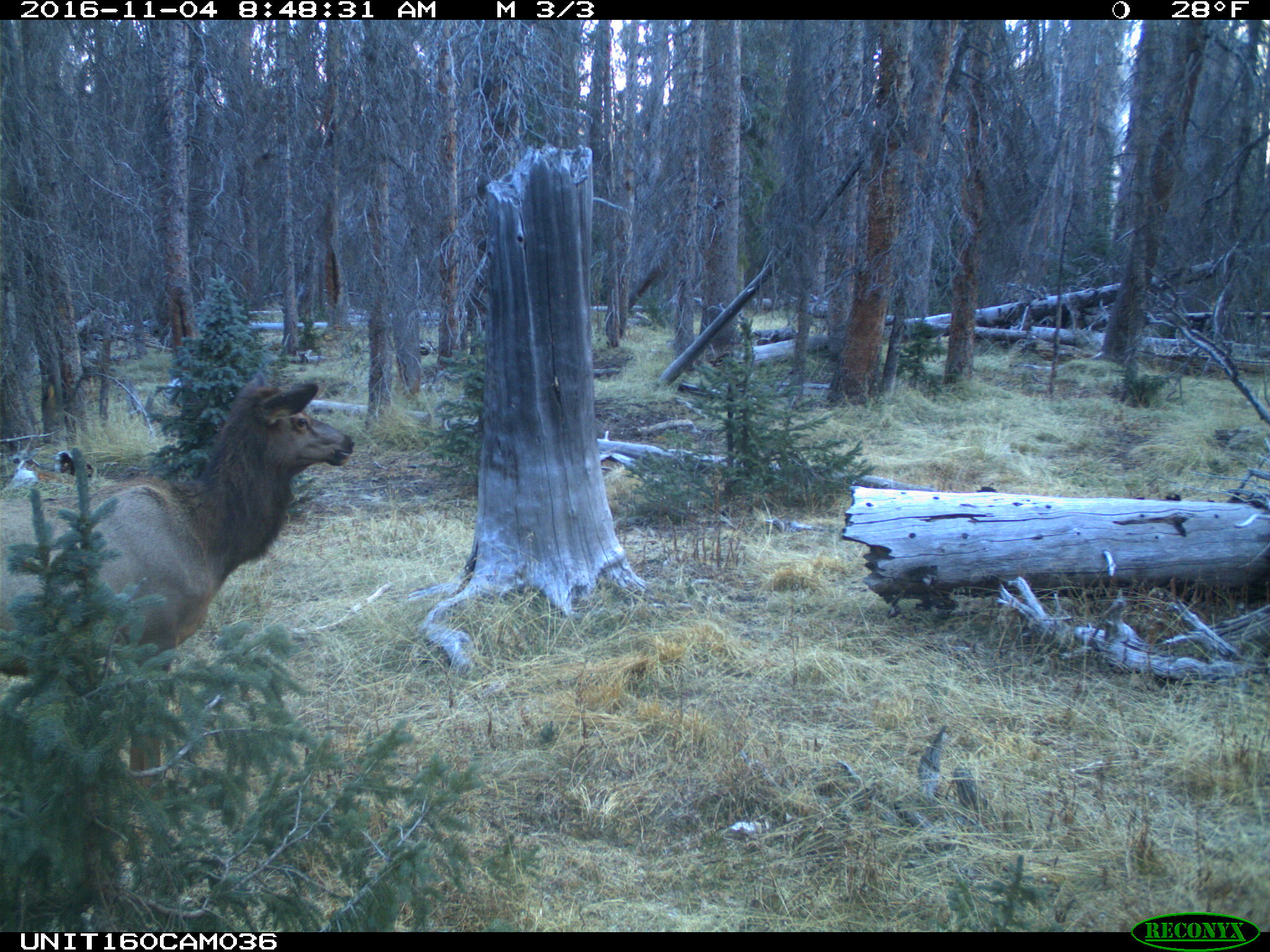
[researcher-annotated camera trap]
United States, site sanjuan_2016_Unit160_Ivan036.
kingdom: Animalia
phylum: Chordata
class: Mammalia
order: Artiodactyla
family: Cervidae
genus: Cervus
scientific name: Cervus elaphus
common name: red deer